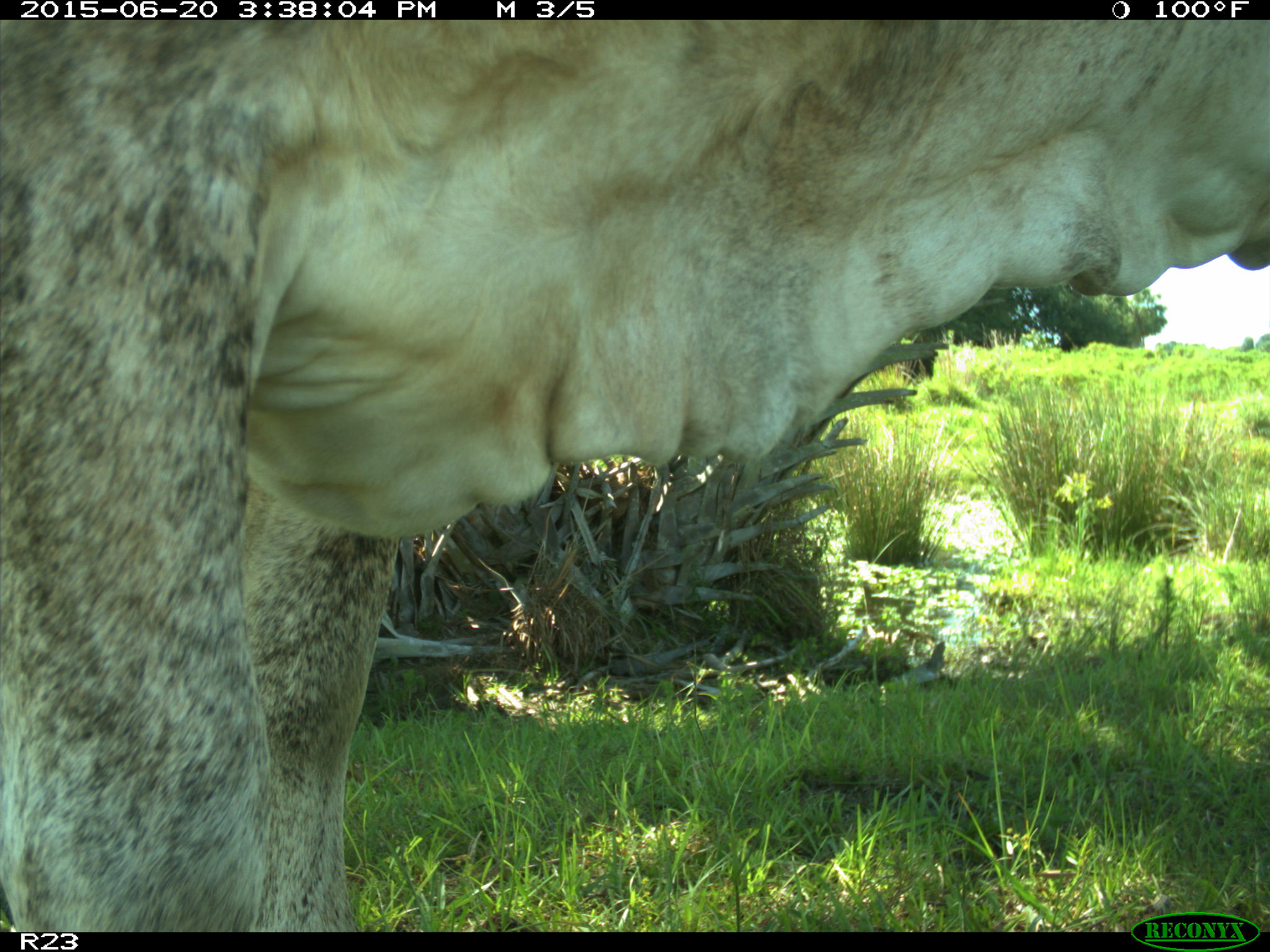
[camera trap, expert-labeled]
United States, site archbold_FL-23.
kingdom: Animalia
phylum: Chordata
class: Mammalia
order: Artiodactyla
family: Bovidae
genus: Bos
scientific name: Bos taurus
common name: domestic cow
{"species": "Bos taurus (domestic cow)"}